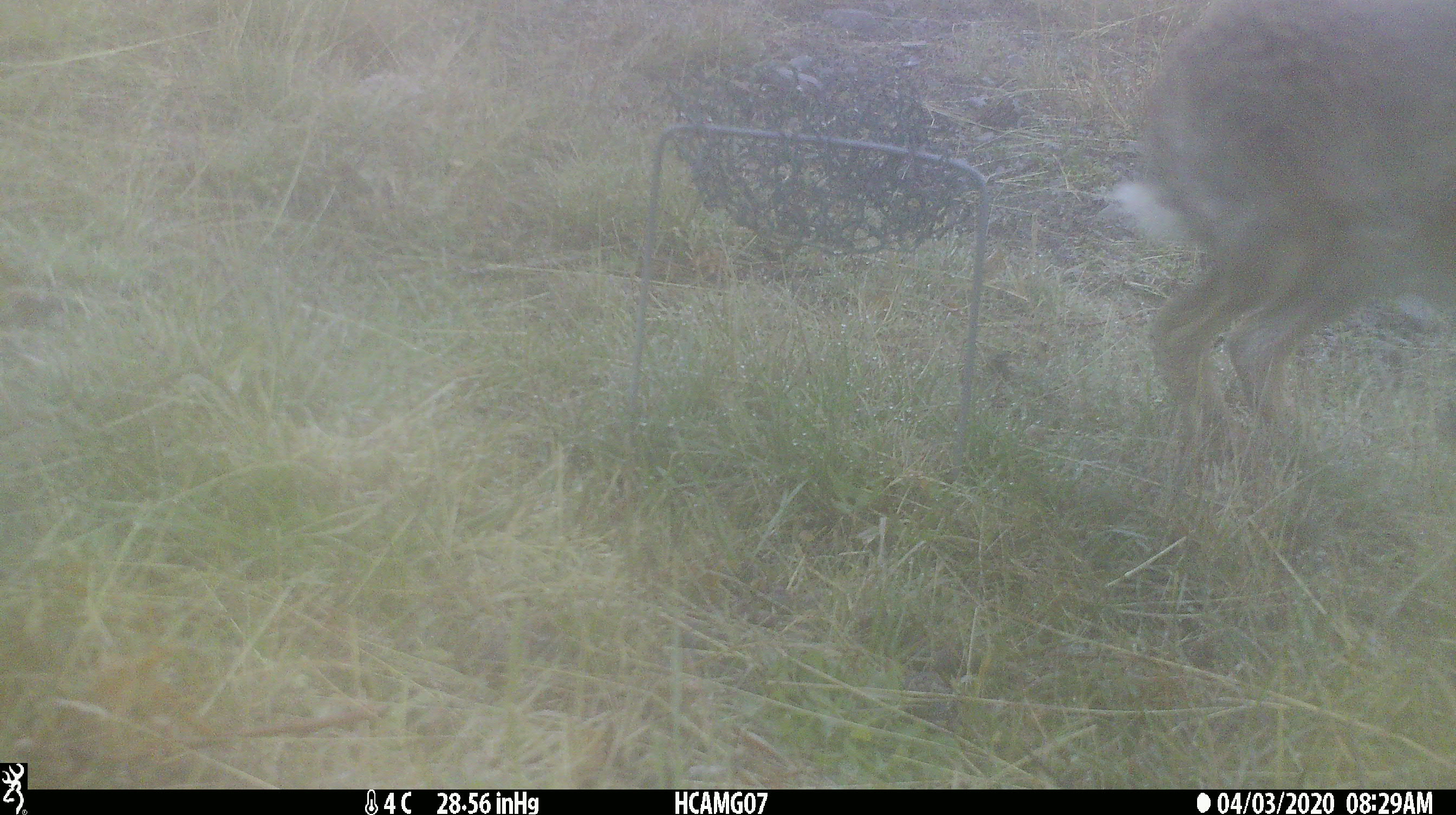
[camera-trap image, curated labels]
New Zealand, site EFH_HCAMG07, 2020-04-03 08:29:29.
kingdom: Animalia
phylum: Chordata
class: Mammalia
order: Lagomorpha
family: Leporidae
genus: Lepus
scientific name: Lepus europaeus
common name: brown hare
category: hare